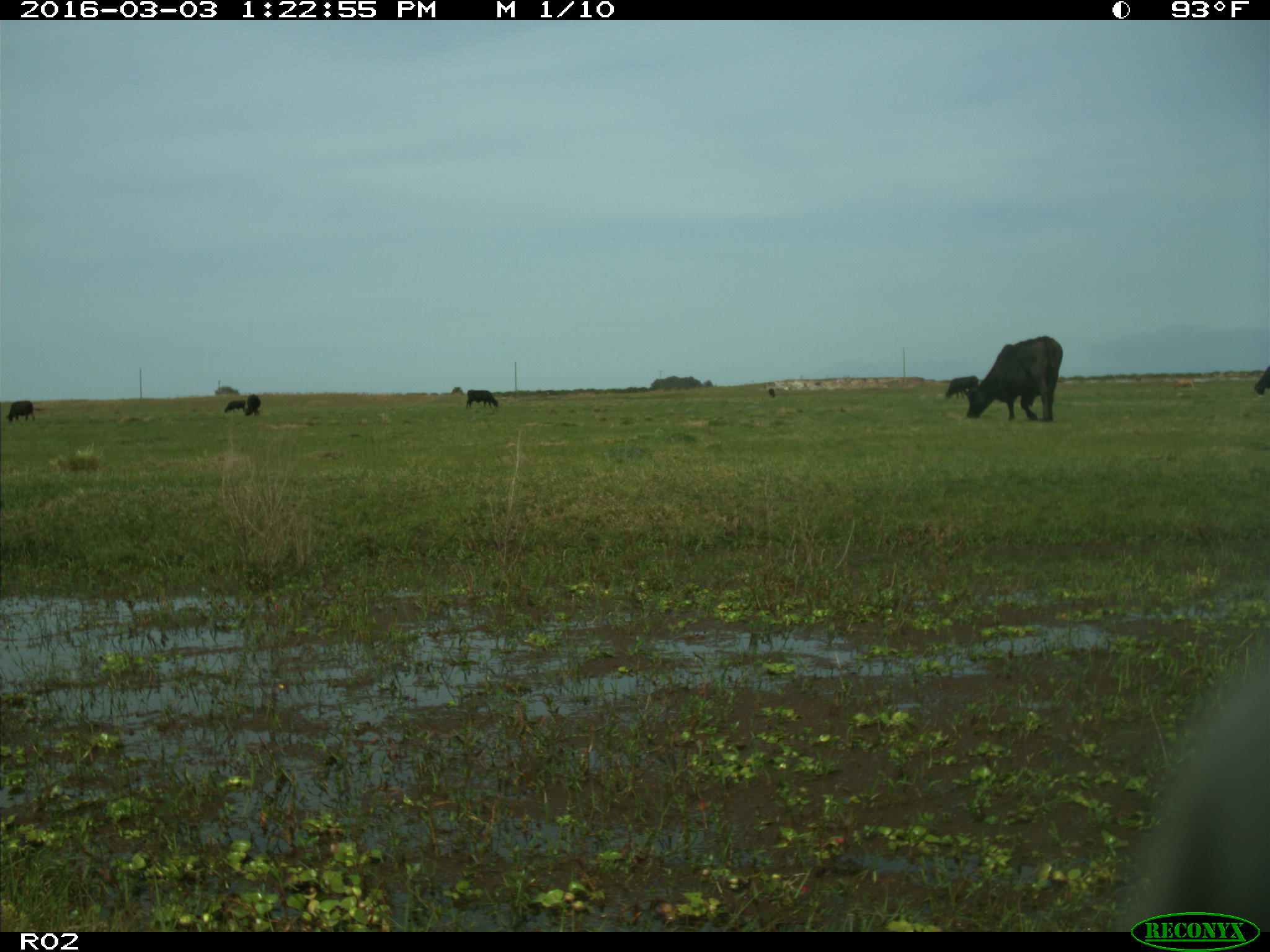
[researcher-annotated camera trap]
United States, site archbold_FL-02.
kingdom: Animalia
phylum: Chordata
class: Mammalia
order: Artiodactyla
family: Bovidae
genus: Bos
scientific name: Bos taurus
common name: domestic cow